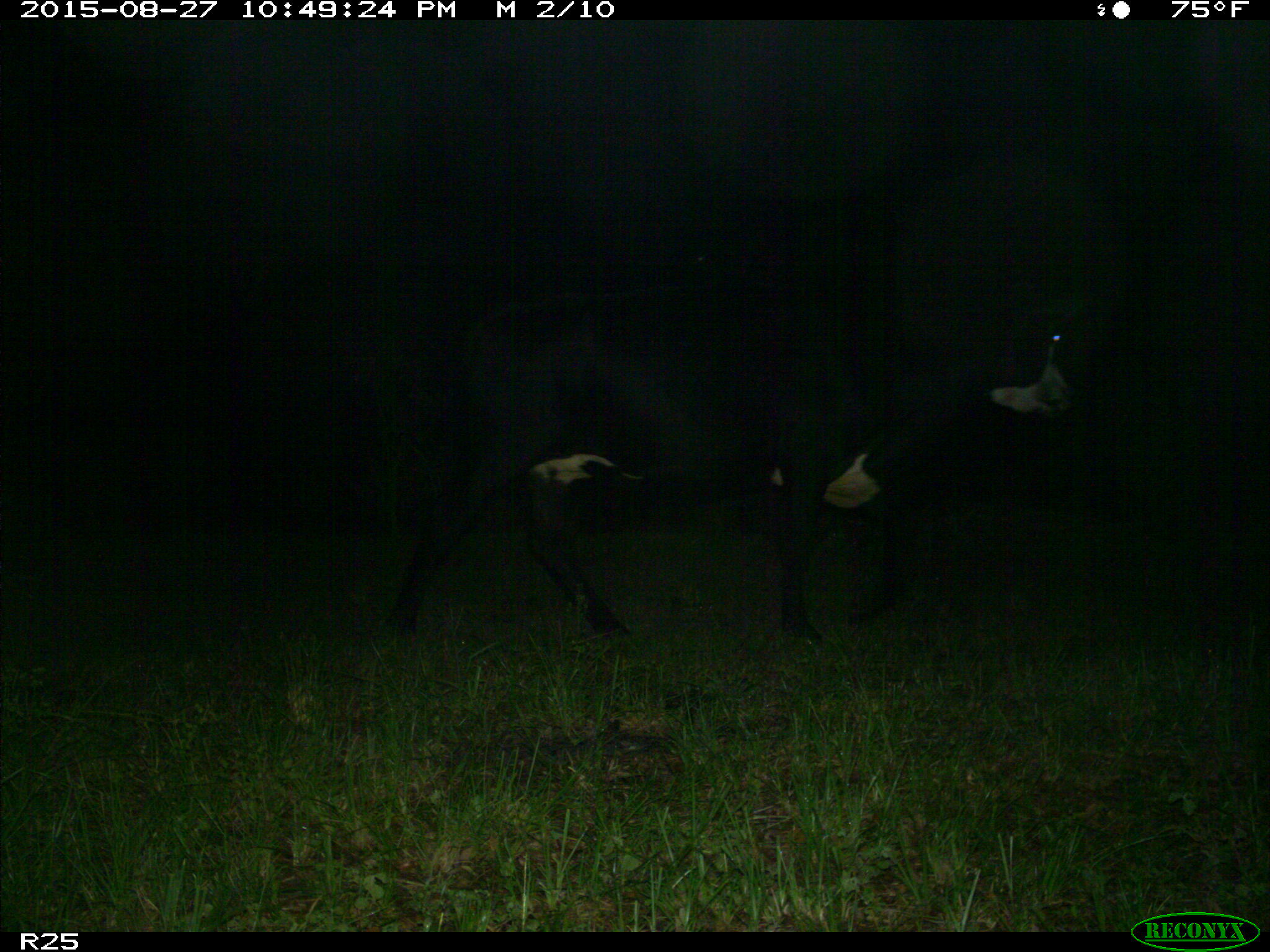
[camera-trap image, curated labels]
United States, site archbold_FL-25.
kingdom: Animalia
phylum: Chordata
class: Mammalia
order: Artiodactyla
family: Bovidae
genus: Bos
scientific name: Bos taurus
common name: domestic cow